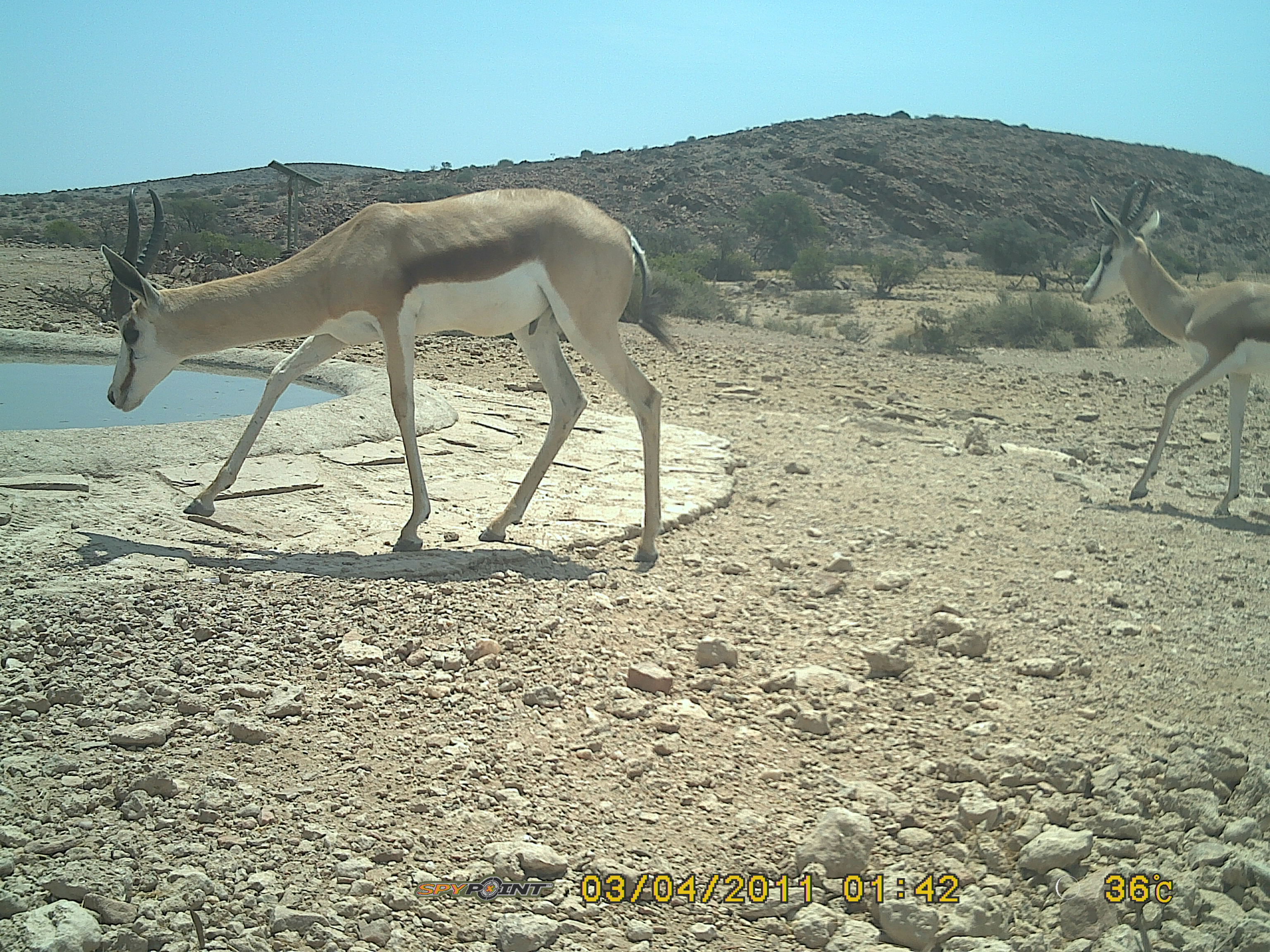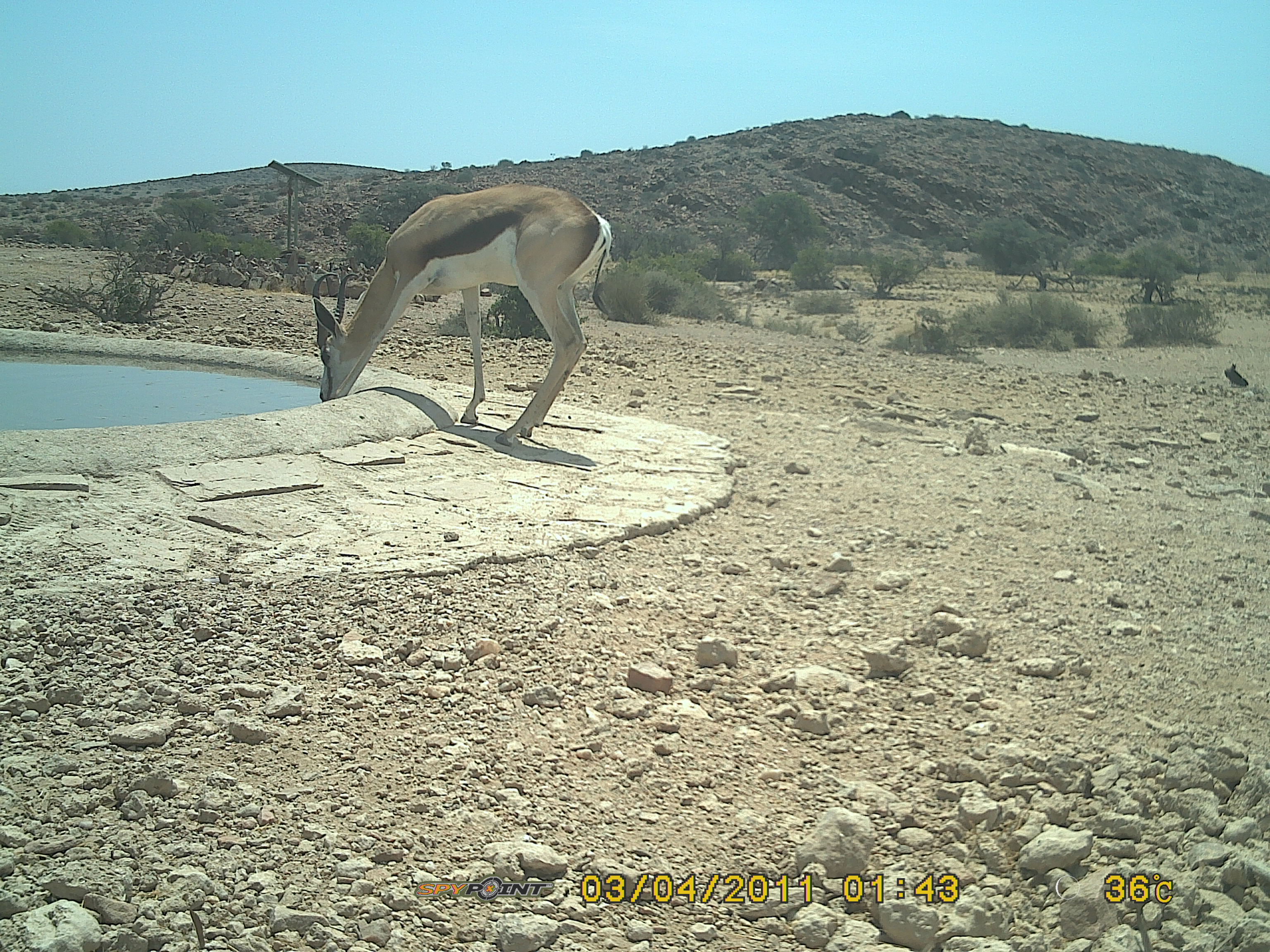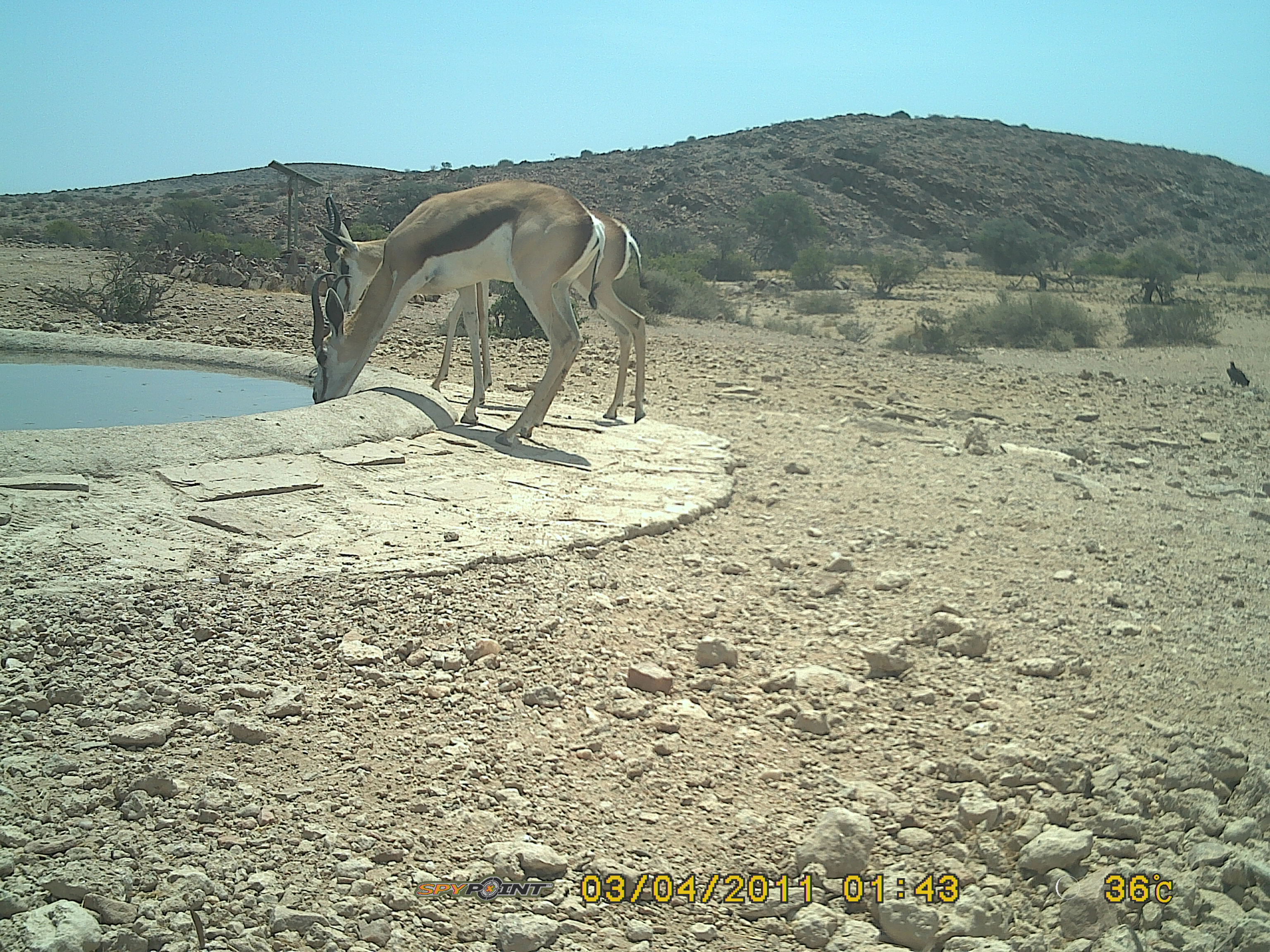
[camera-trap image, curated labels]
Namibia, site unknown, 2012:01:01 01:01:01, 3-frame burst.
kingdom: Animalia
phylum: Chordata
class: Mammalia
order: Artiodactyla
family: Bovidae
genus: Antidorcas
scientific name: Antidorcas marsupialis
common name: springbok